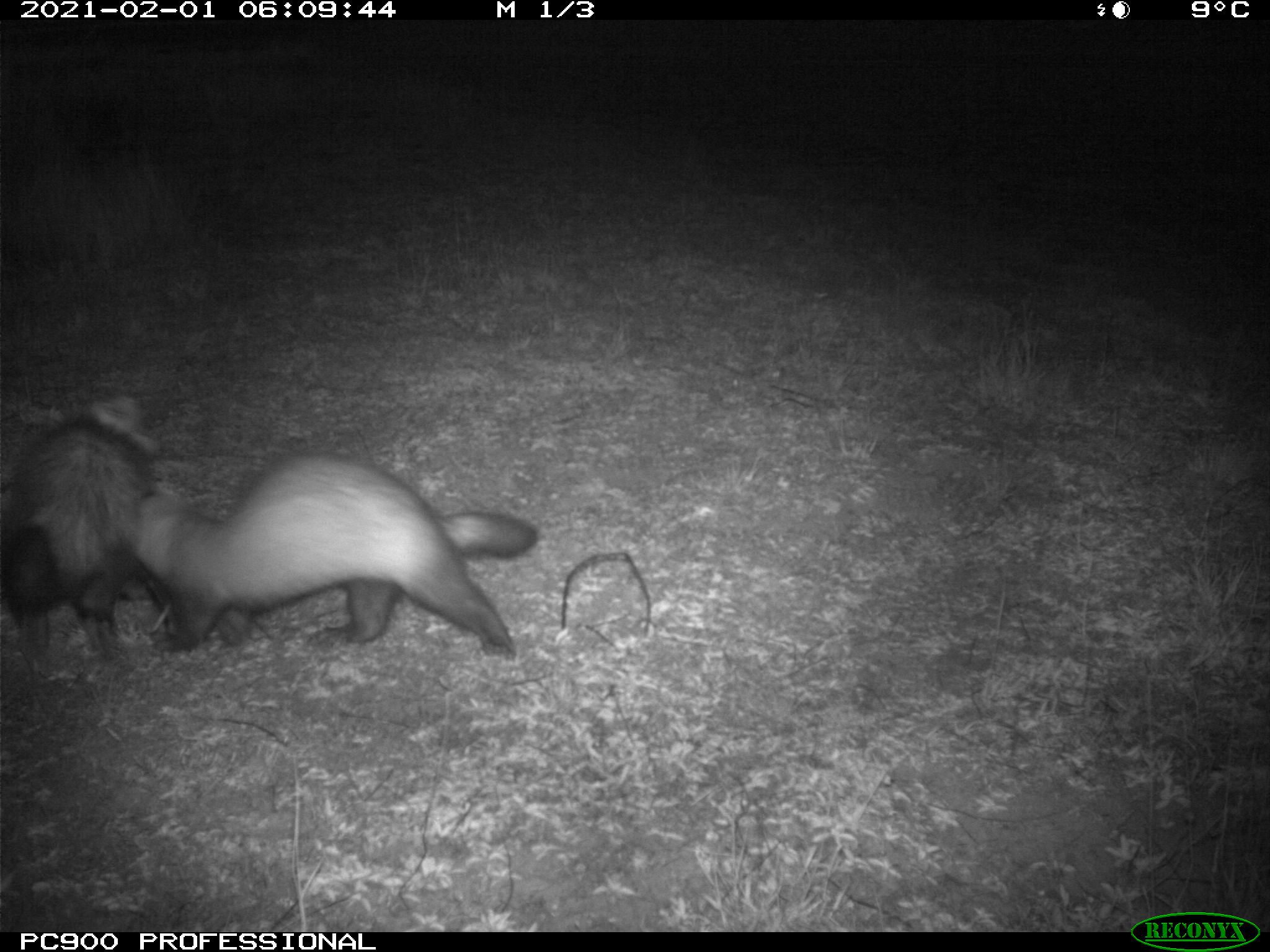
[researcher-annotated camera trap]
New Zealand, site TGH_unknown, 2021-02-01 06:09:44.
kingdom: Animalia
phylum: Chordata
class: Mammalia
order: Carnivora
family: Mustelidae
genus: Mustela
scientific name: Mustela furo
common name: ferret